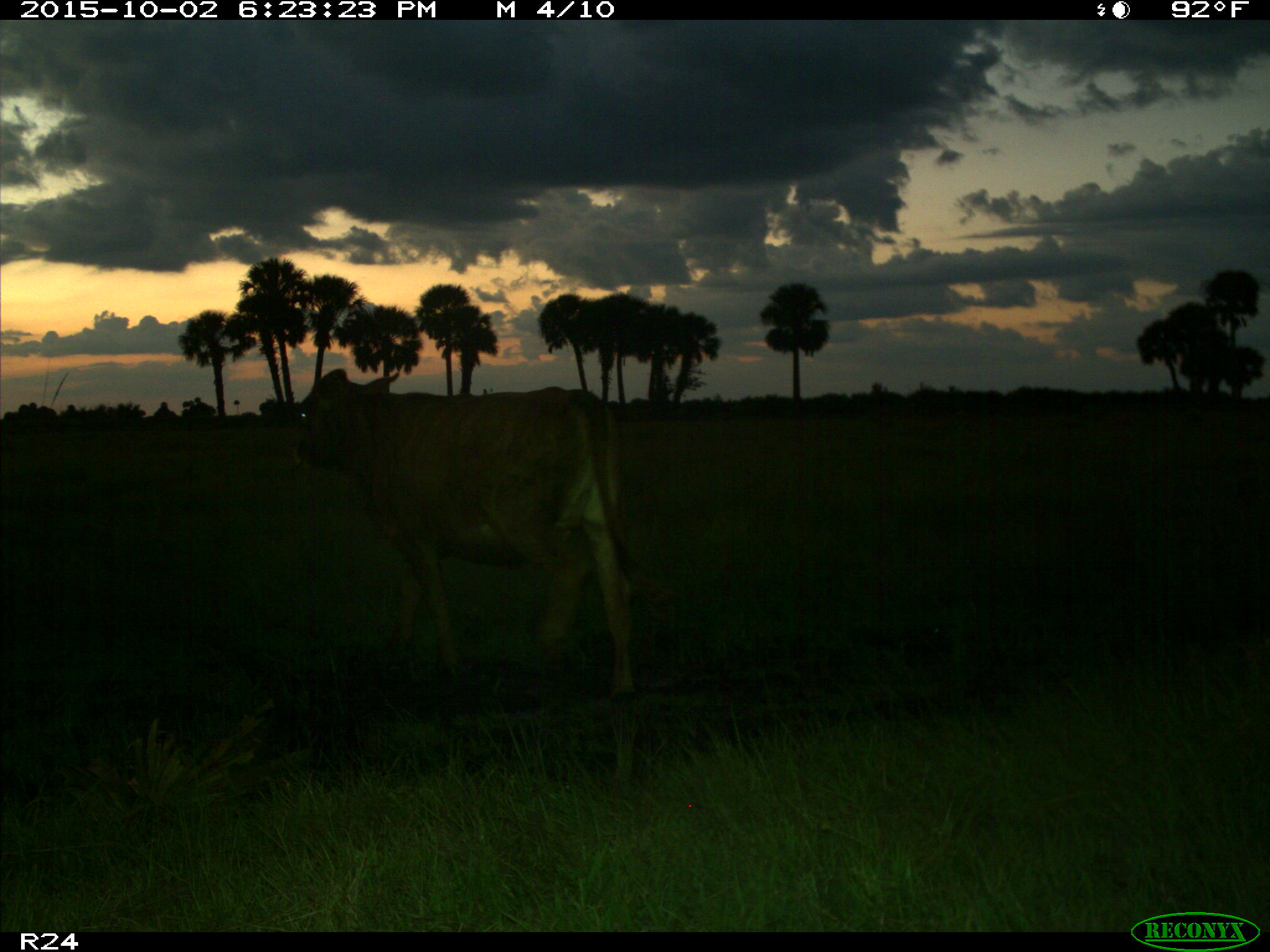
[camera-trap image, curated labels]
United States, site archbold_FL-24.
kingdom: Animalia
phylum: Chordata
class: Mammalia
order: Artiodactyla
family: Bovidae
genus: Bos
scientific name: Bos taurus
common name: domestic cow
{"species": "Bos taurus (domestic cow)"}